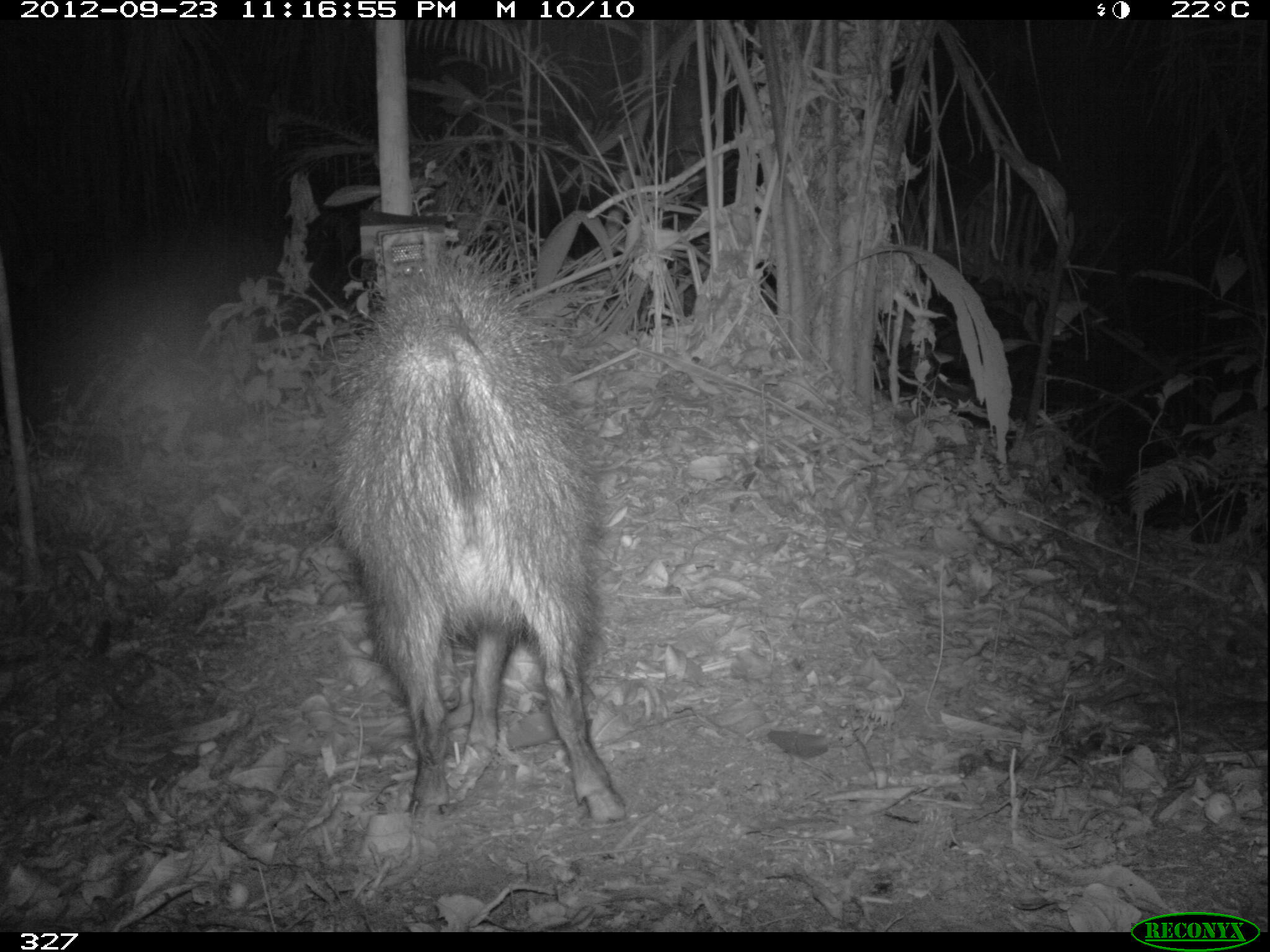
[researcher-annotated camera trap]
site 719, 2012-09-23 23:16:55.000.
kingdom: Animalia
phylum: Chordata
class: Mammalia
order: Artiodactyla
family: Tayassuidae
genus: Pecari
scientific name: Pecari tajacu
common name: collared peccary